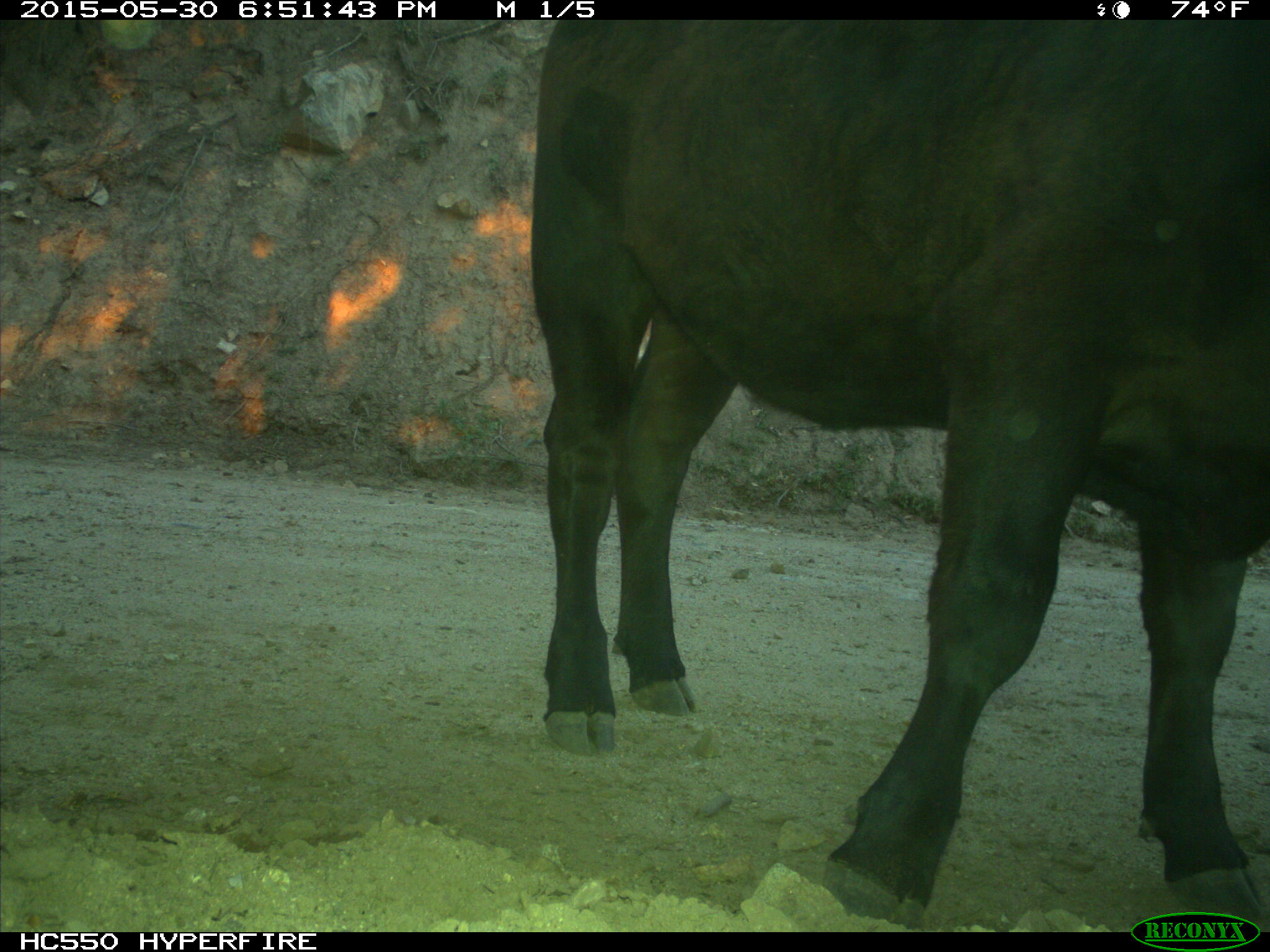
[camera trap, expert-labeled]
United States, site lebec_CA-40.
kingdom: Animalia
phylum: Chordata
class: Mammalia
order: Artiodactyla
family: Bovidae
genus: Bos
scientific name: Bos taurus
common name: domestic cow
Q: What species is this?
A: Bos taurus (domestic cow).